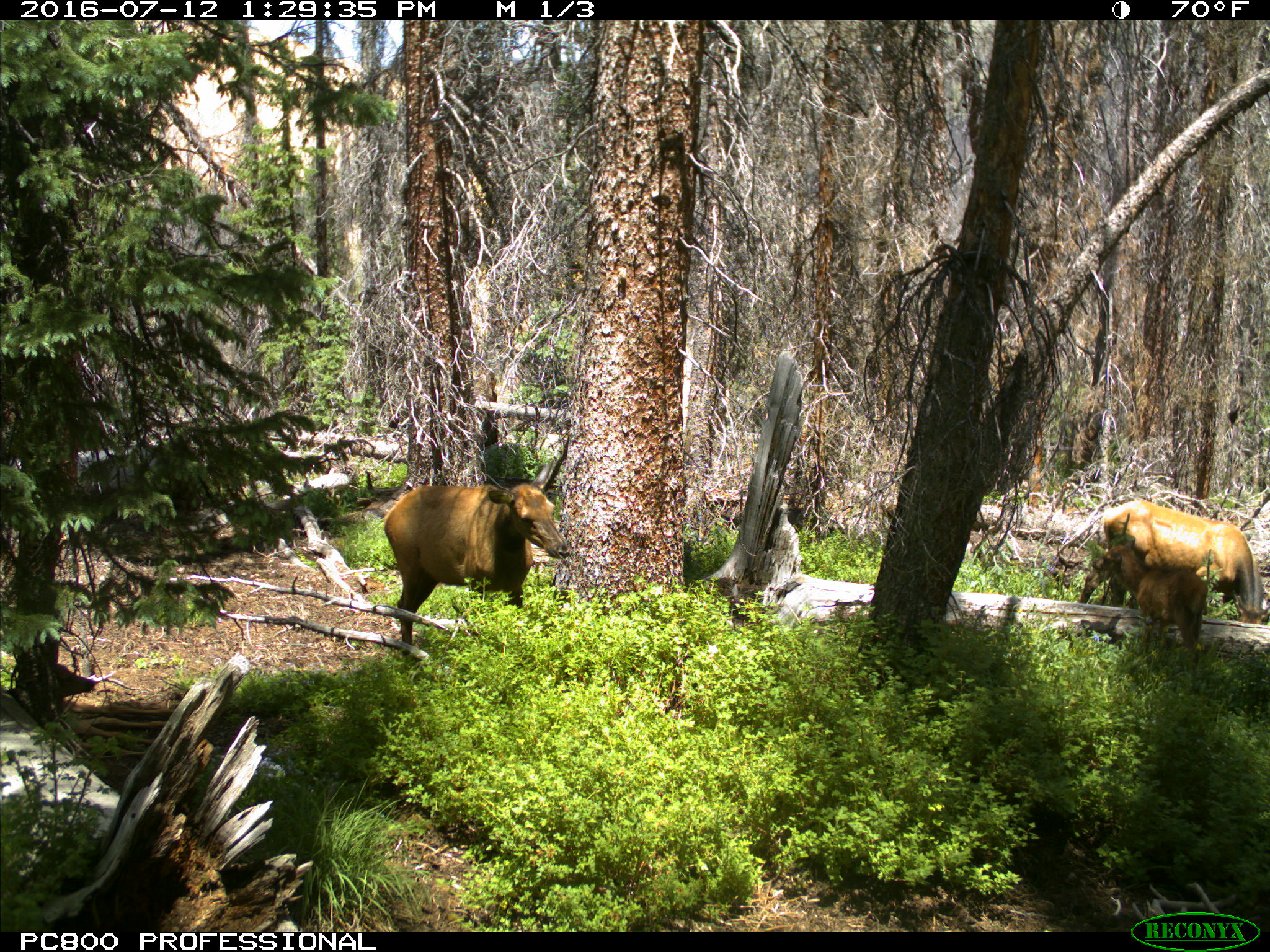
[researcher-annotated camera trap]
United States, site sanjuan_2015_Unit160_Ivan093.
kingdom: Animalia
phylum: Chordata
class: Mammalia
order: Artiodactyla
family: Cervidae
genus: Cervus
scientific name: Cervus elaphus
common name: red deer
Cervus elaphus (red deer).